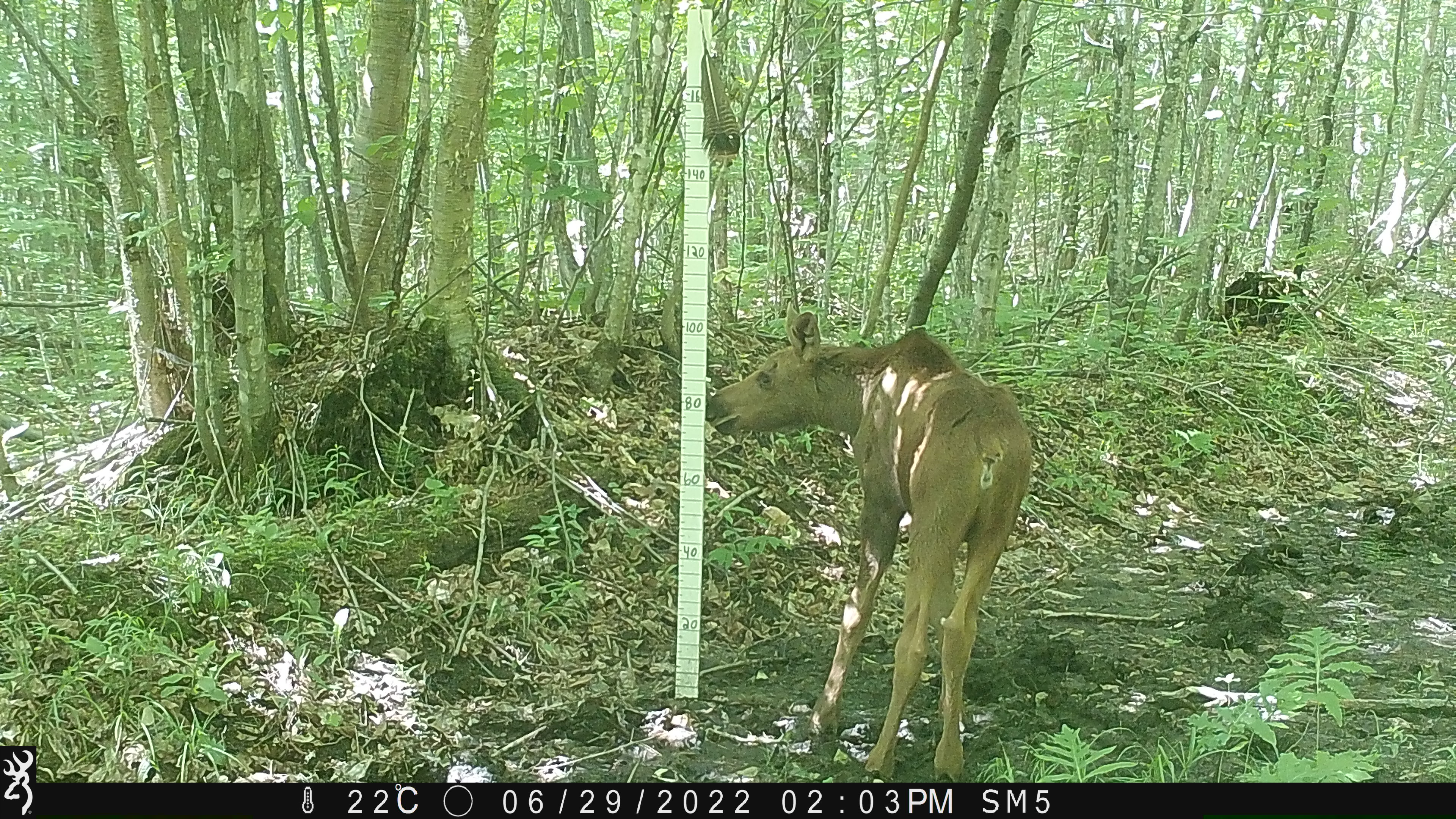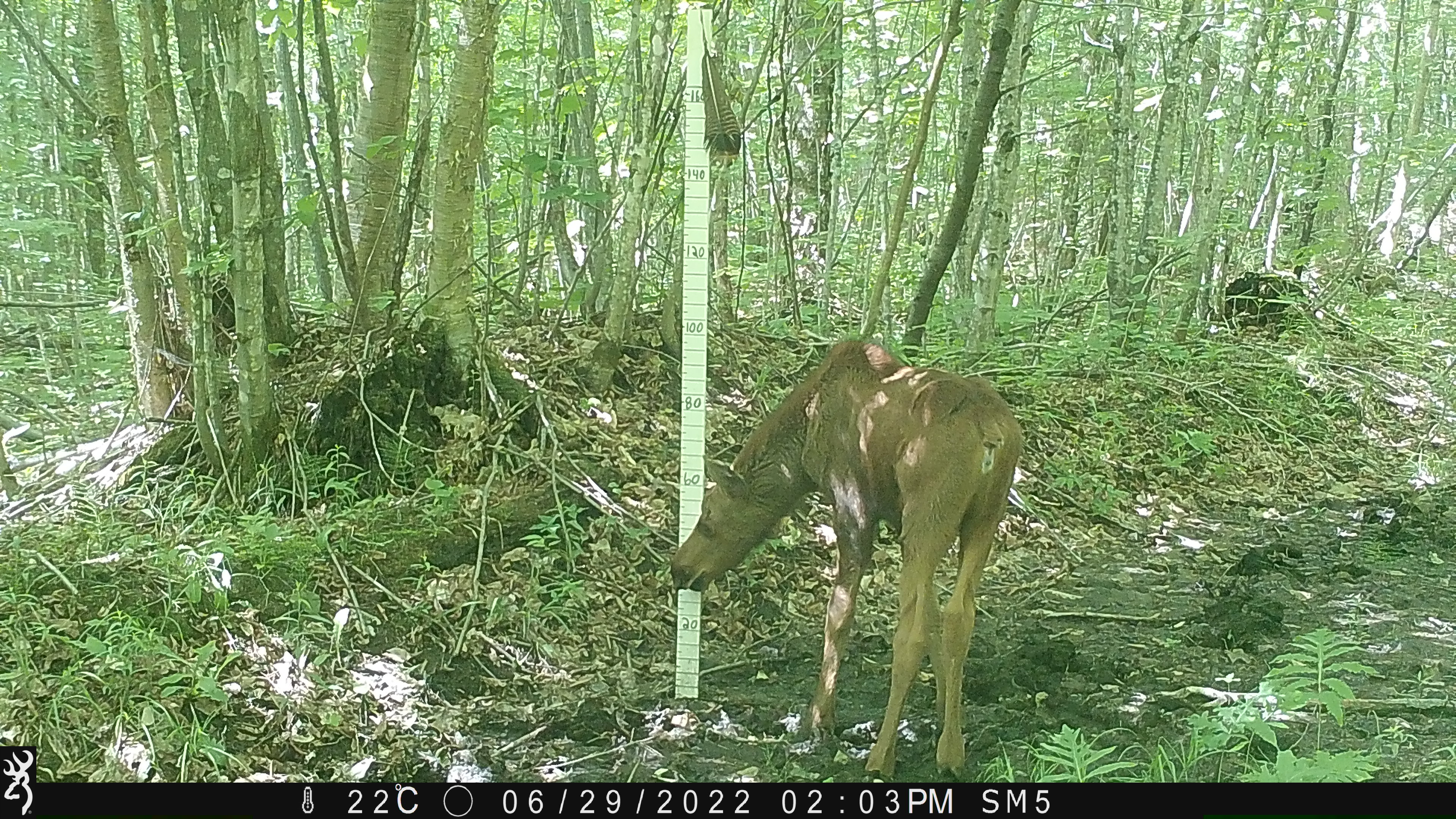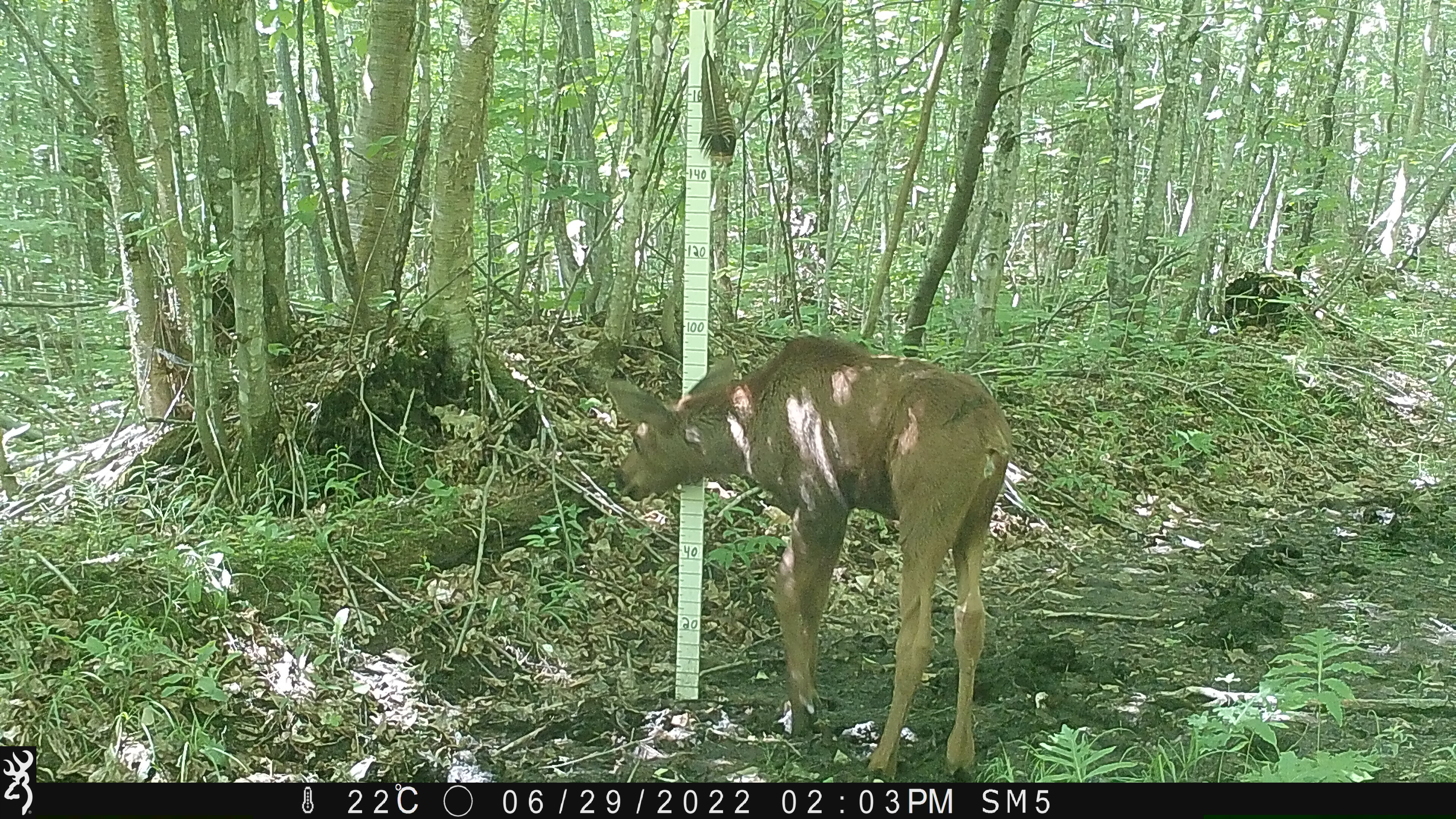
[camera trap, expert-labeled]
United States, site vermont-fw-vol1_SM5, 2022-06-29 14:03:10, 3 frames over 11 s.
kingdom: Animalia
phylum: Chordata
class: Mammalia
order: Artiodactyla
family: Cervidae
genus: Alces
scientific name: Alces alces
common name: moose